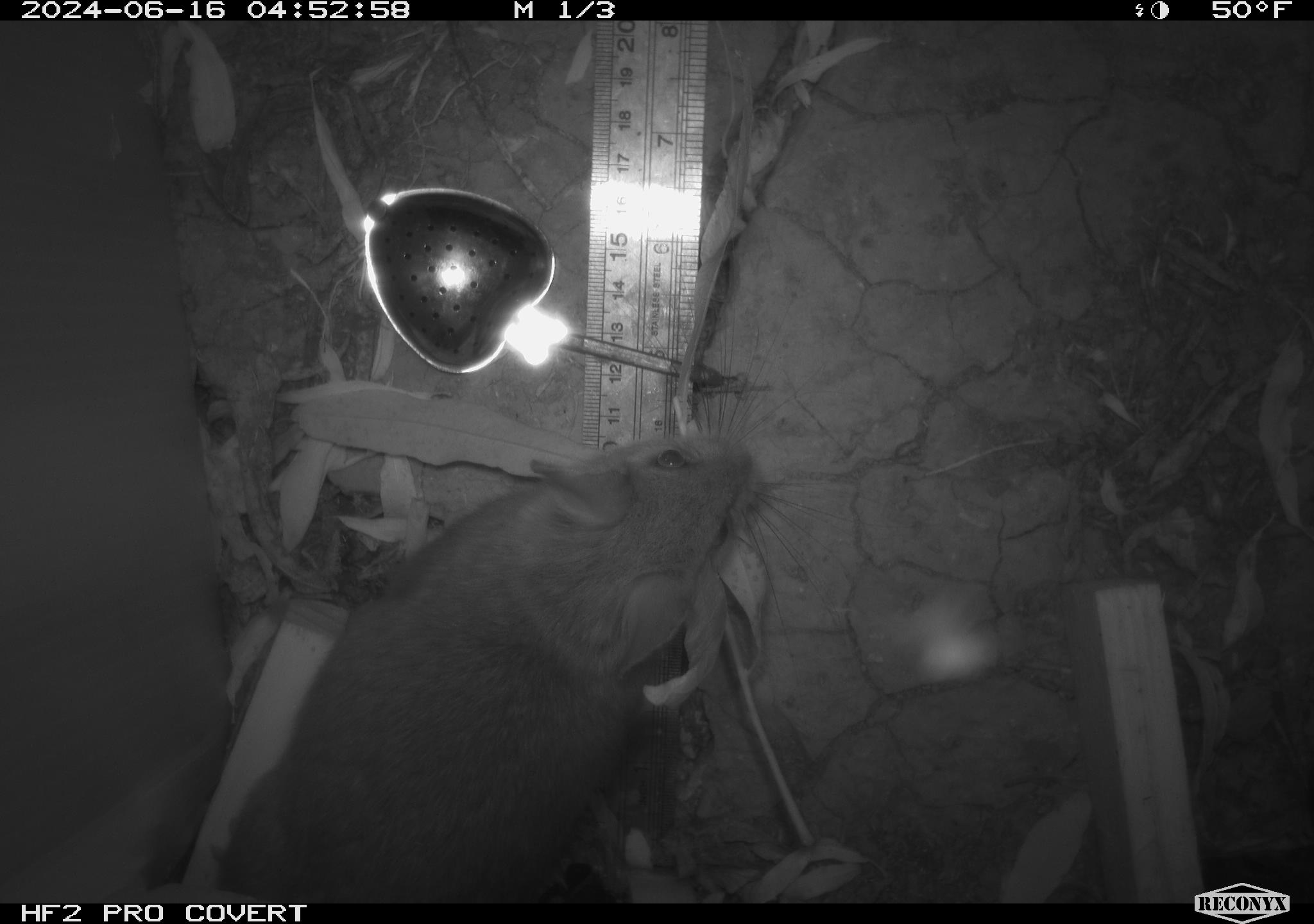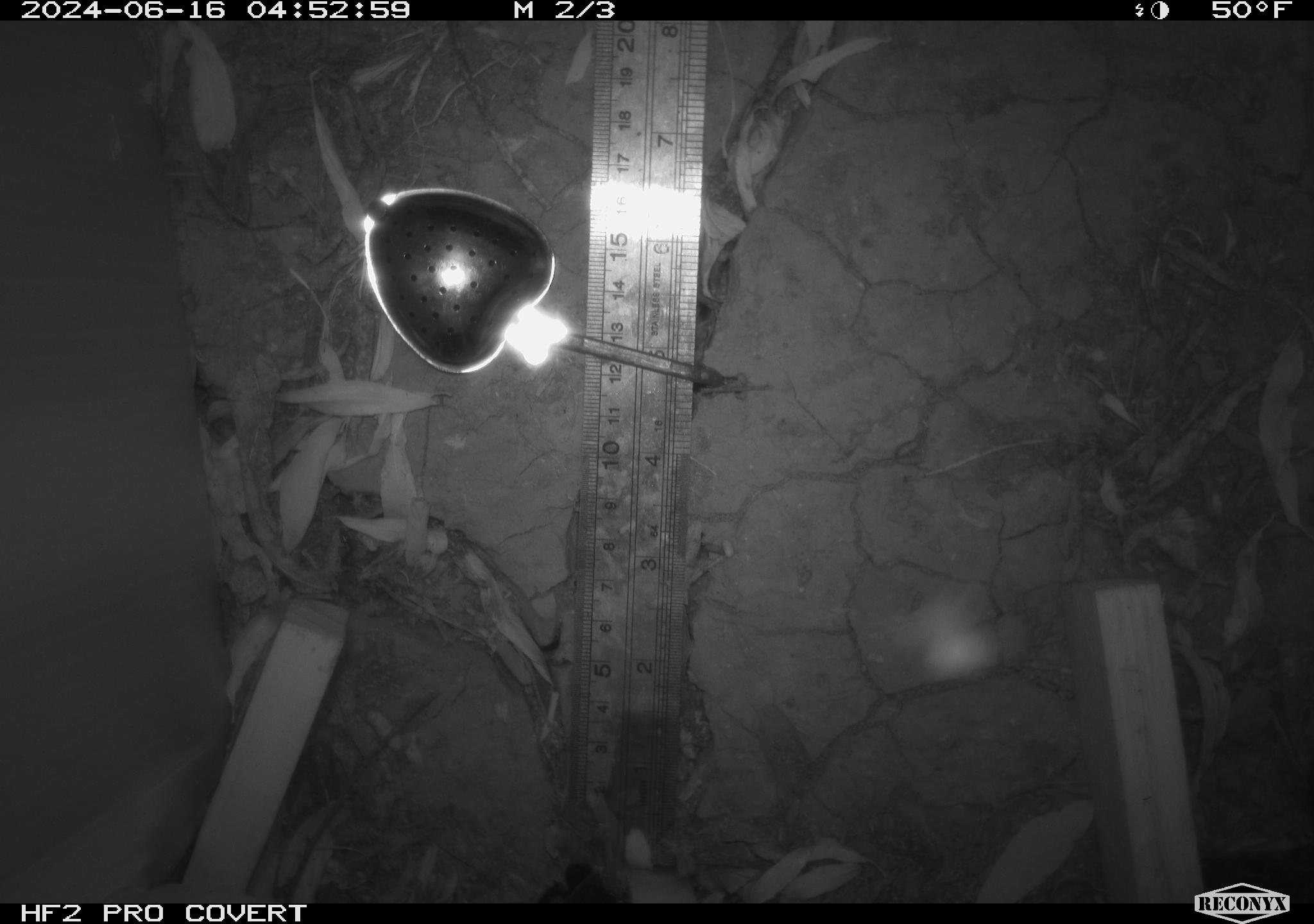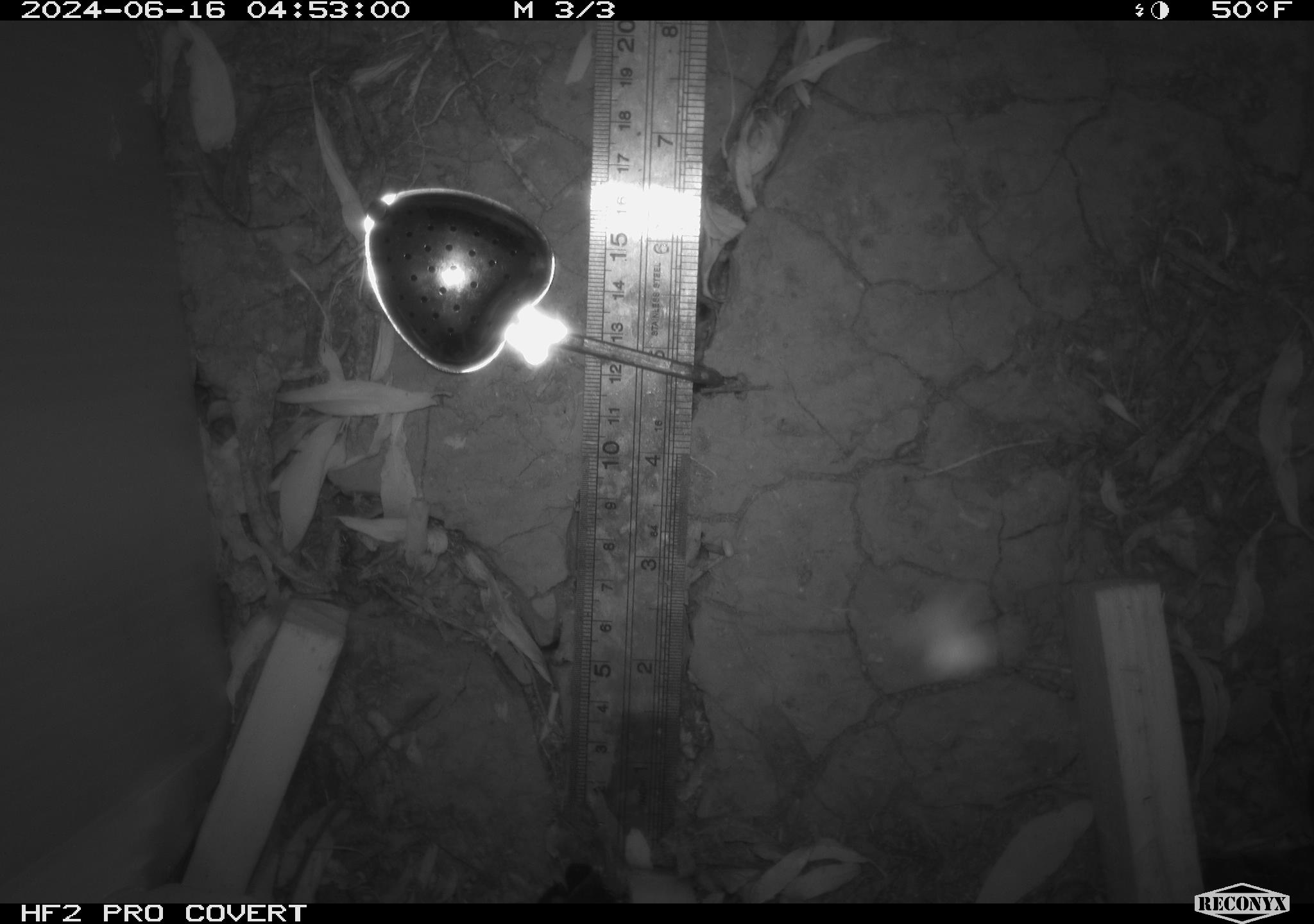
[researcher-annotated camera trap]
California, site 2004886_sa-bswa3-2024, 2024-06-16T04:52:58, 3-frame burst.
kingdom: Animalia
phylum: Chordata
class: Mammalia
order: Rodentia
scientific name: Rodentia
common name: woodrat or rat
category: woodrat or rat species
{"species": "woodrat or rat species (woodrat or rat) (Rodentia)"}